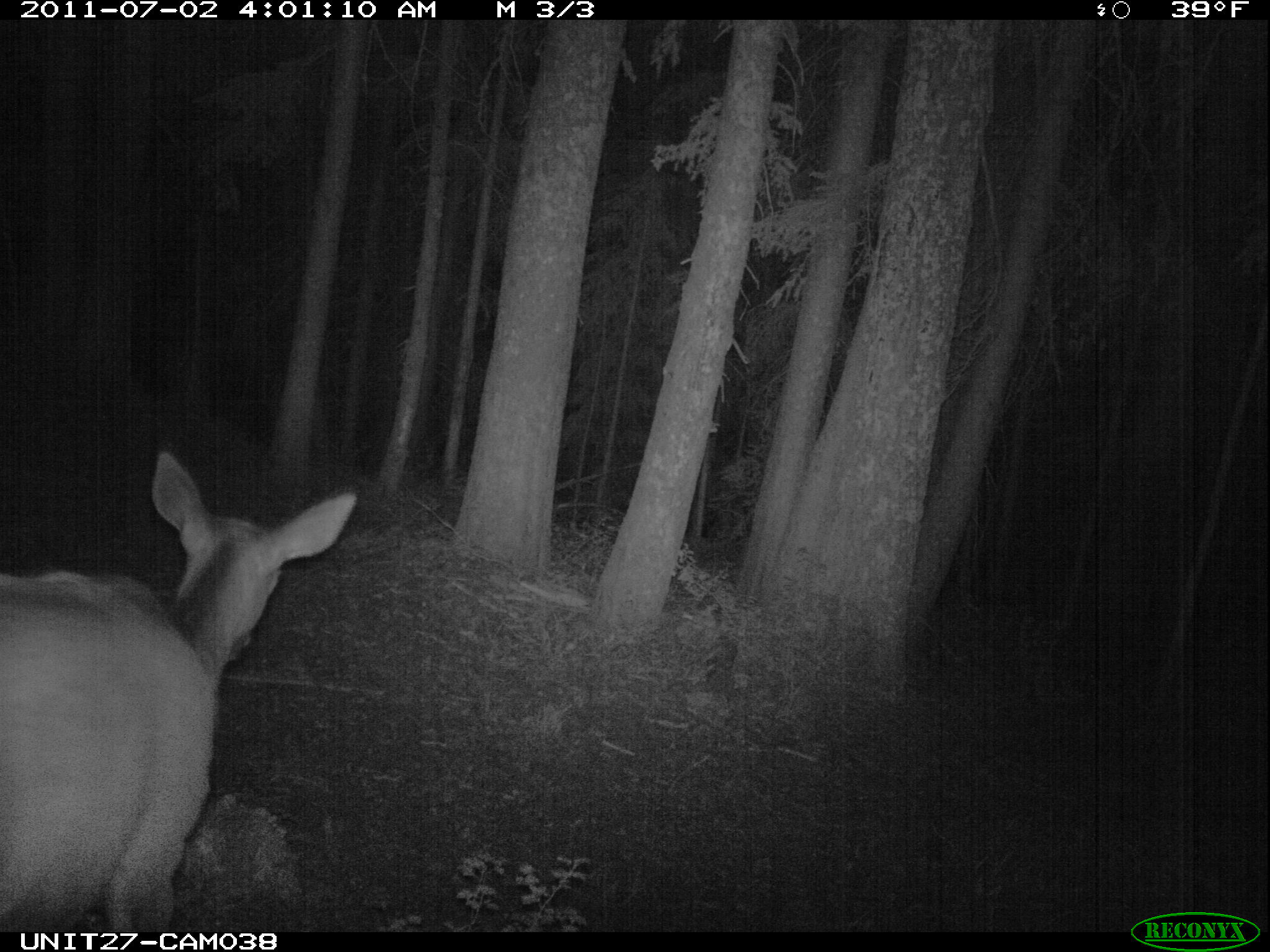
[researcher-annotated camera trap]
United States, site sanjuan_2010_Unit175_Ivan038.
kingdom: Animalia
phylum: Chordata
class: Mammalia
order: Artiodactyla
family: Cervidae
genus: Cervus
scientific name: Cervus elaphus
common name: red deer